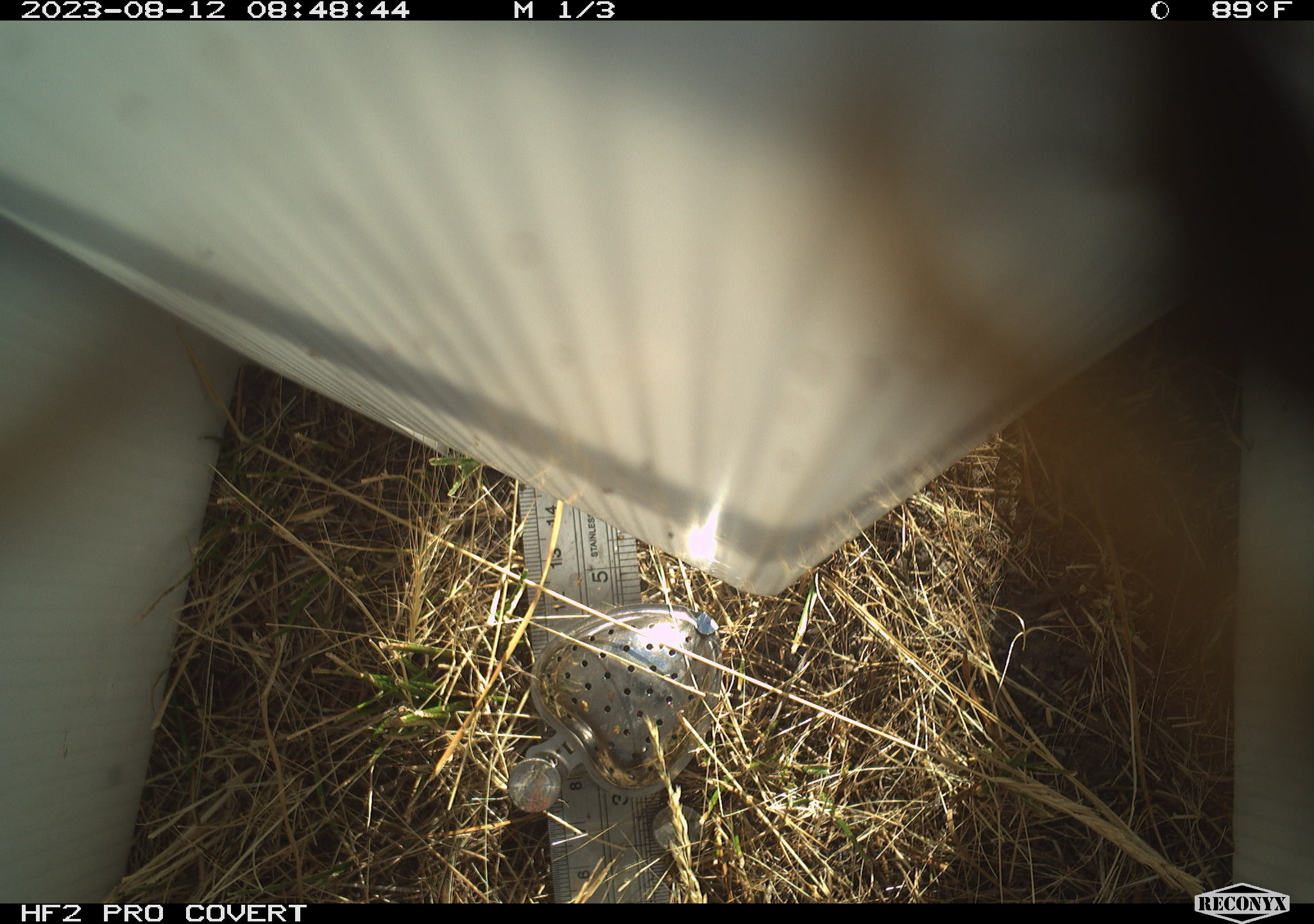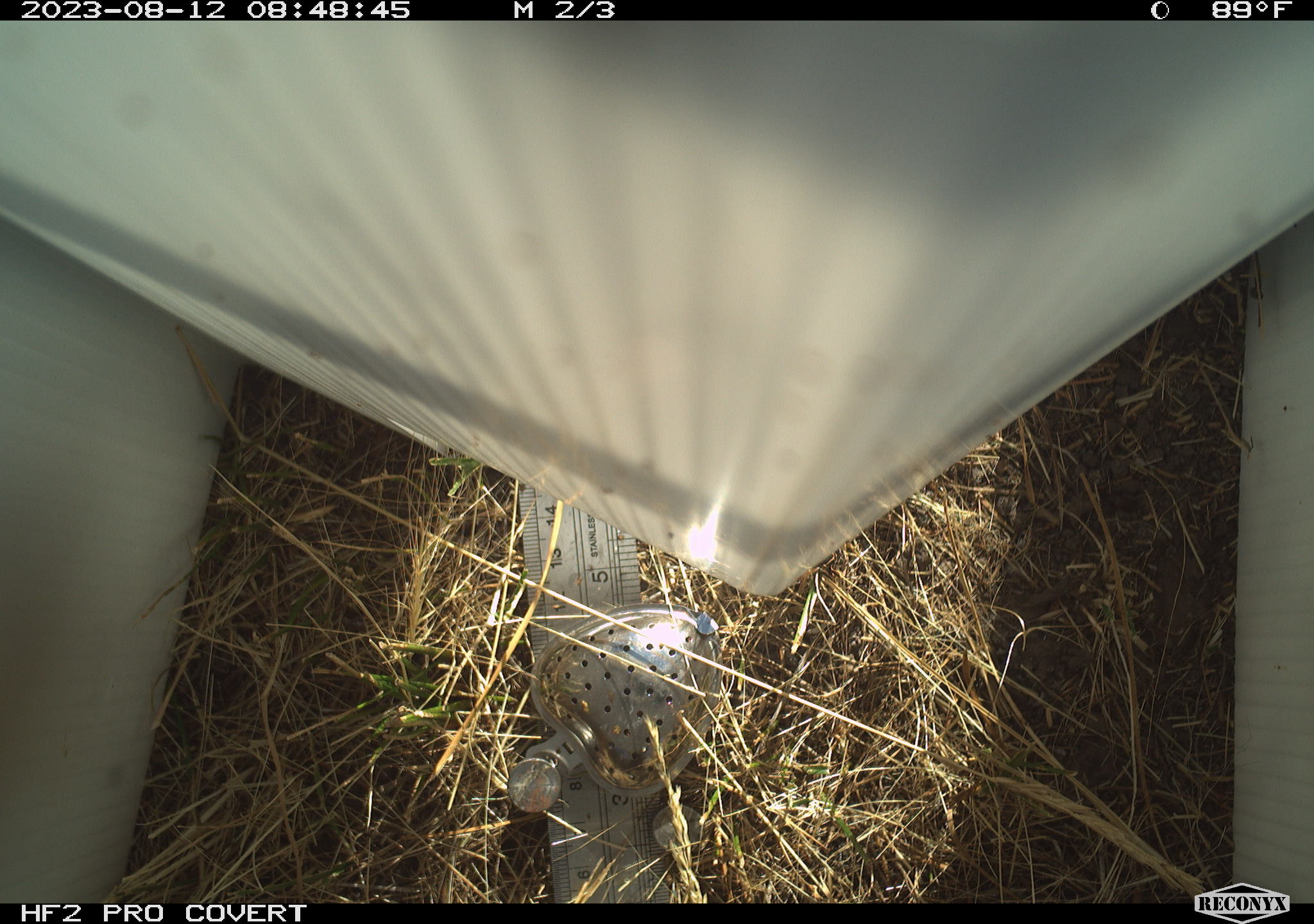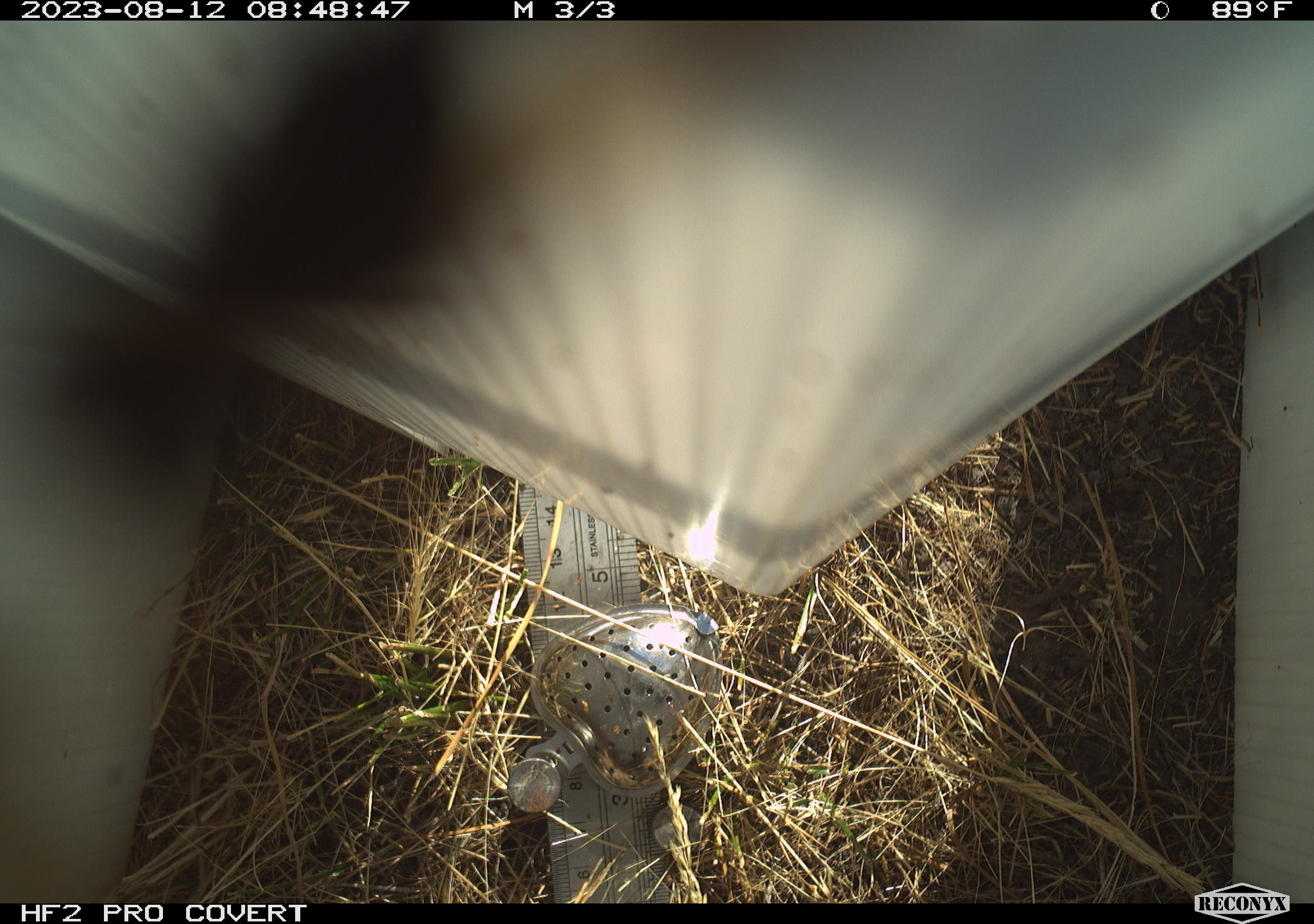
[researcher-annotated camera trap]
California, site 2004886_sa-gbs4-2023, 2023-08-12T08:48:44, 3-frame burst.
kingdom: Animalia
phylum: Arthropoda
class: Insecta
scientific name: Insecta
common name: insect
Insect (Insecta).